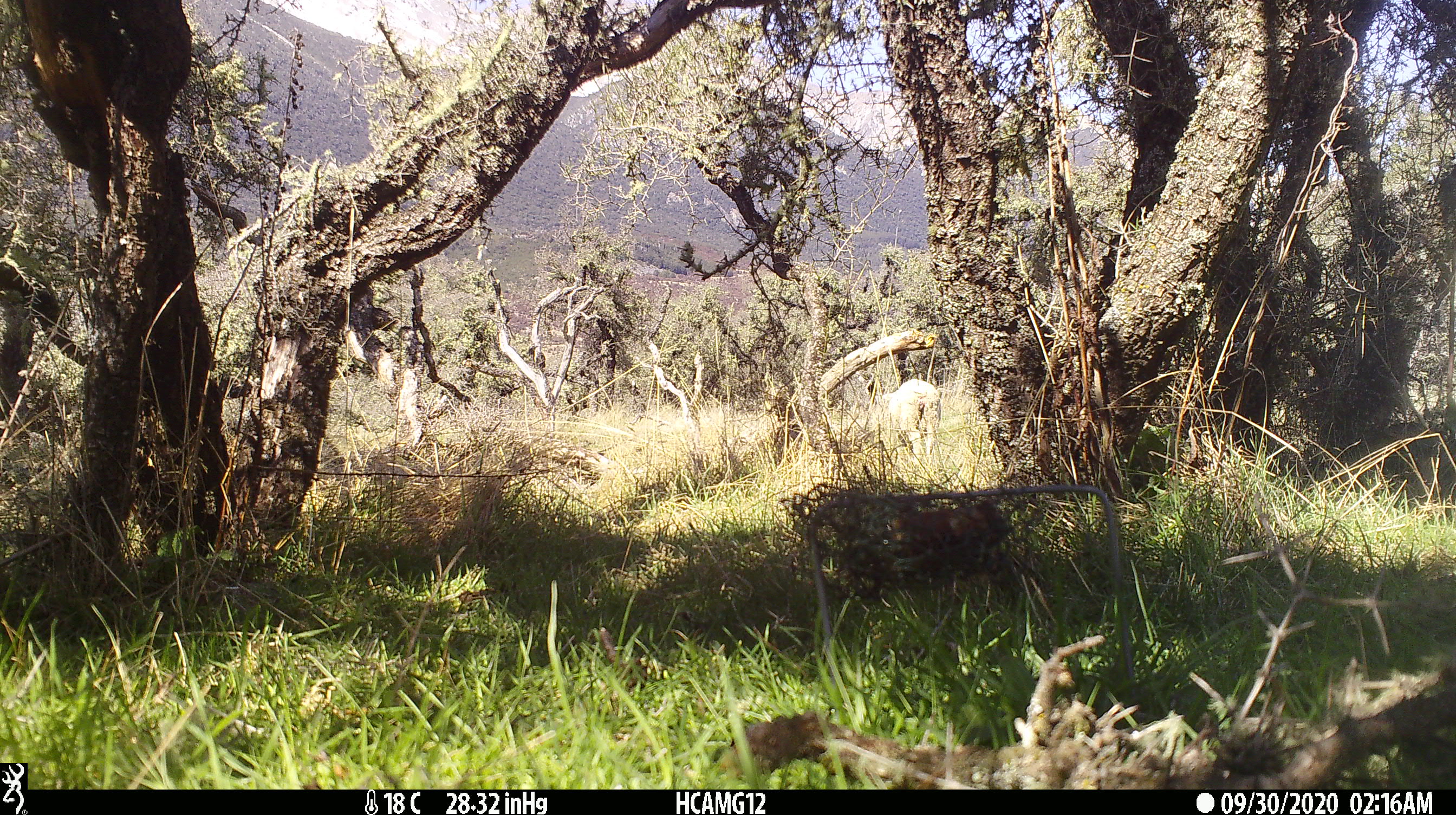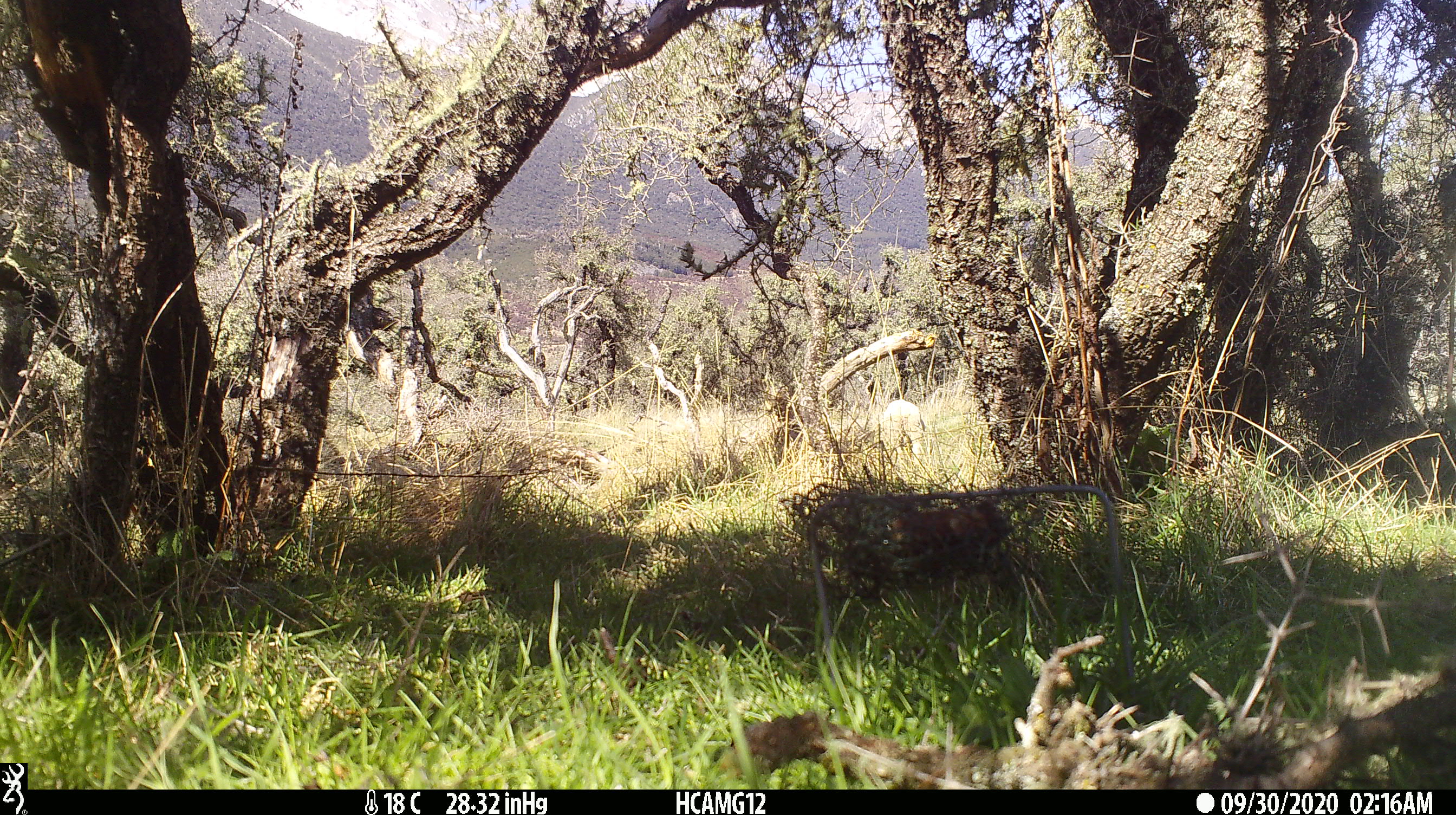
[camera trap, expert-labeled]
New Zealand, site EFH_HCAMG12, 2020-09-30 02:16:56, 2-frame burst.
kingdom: Animalia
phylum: Chordata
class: Mammalia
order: Artiodactyla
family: Bovidae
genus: Ovis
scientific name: Ovis aries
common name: domestic sheep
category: sheep